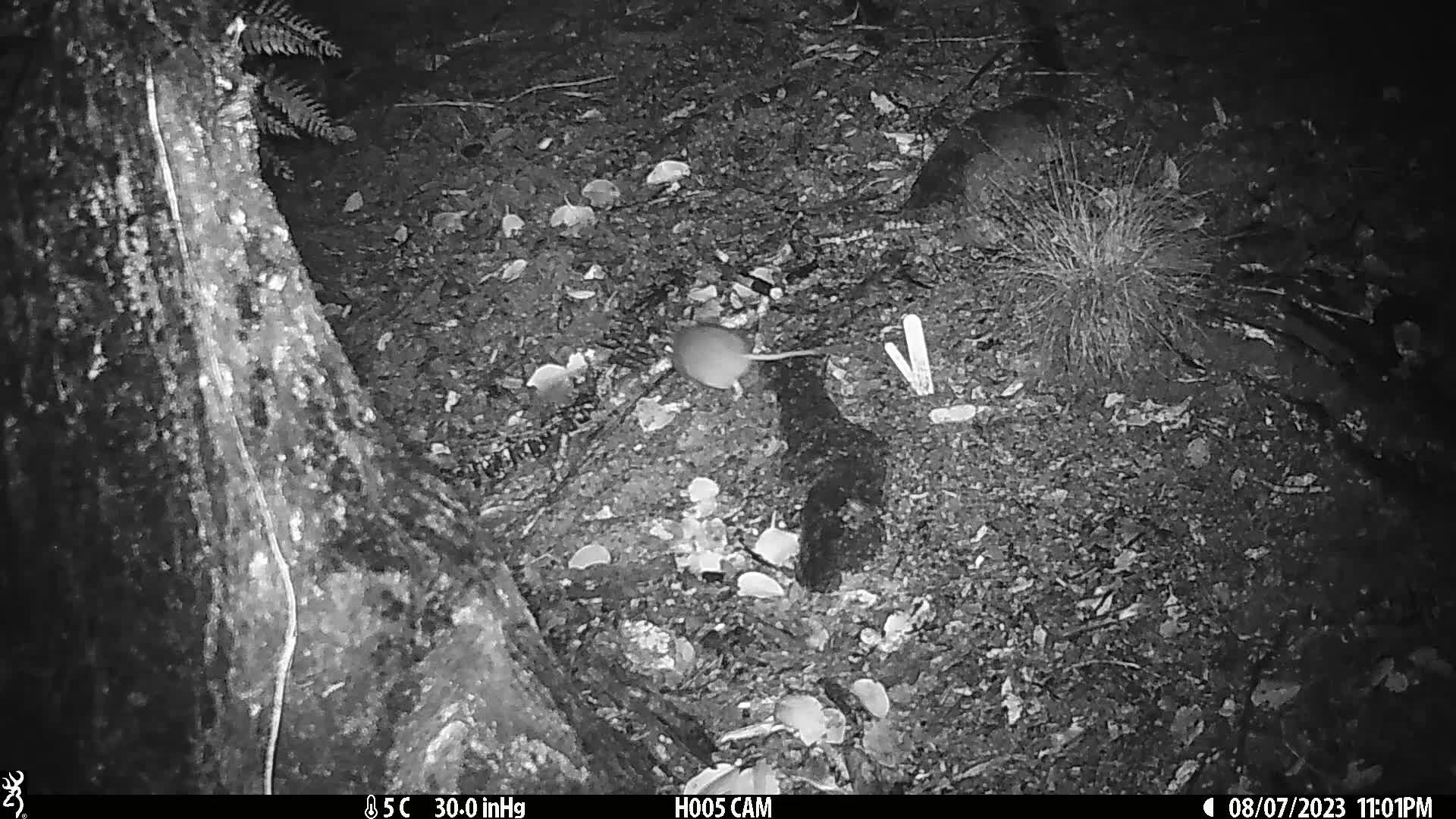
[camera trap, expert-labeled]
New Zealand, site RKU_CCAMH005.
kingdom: Animalia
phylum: Chordata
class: Mammalia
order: Rodentia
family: Muridae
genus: Rattus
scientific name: Rattus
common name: rat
Rat (Rattus).